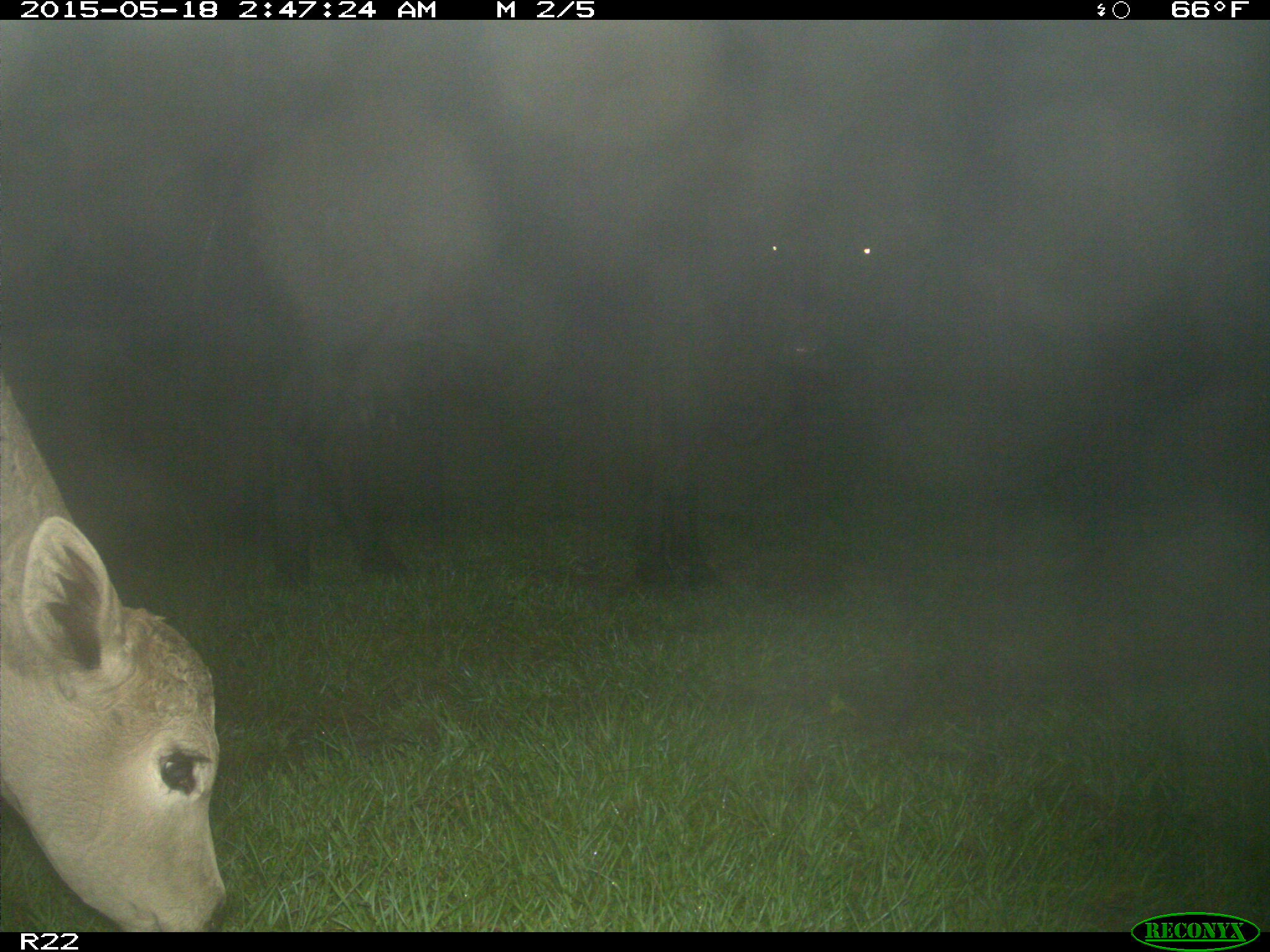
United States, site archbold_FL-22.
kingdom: Animalia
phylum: Chordata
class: Mammalia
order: Artiodactyla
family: Bovidae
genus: Bos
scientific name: Bos taurus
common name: domestic cow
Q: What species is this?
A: Bos taurus (domestic cow).